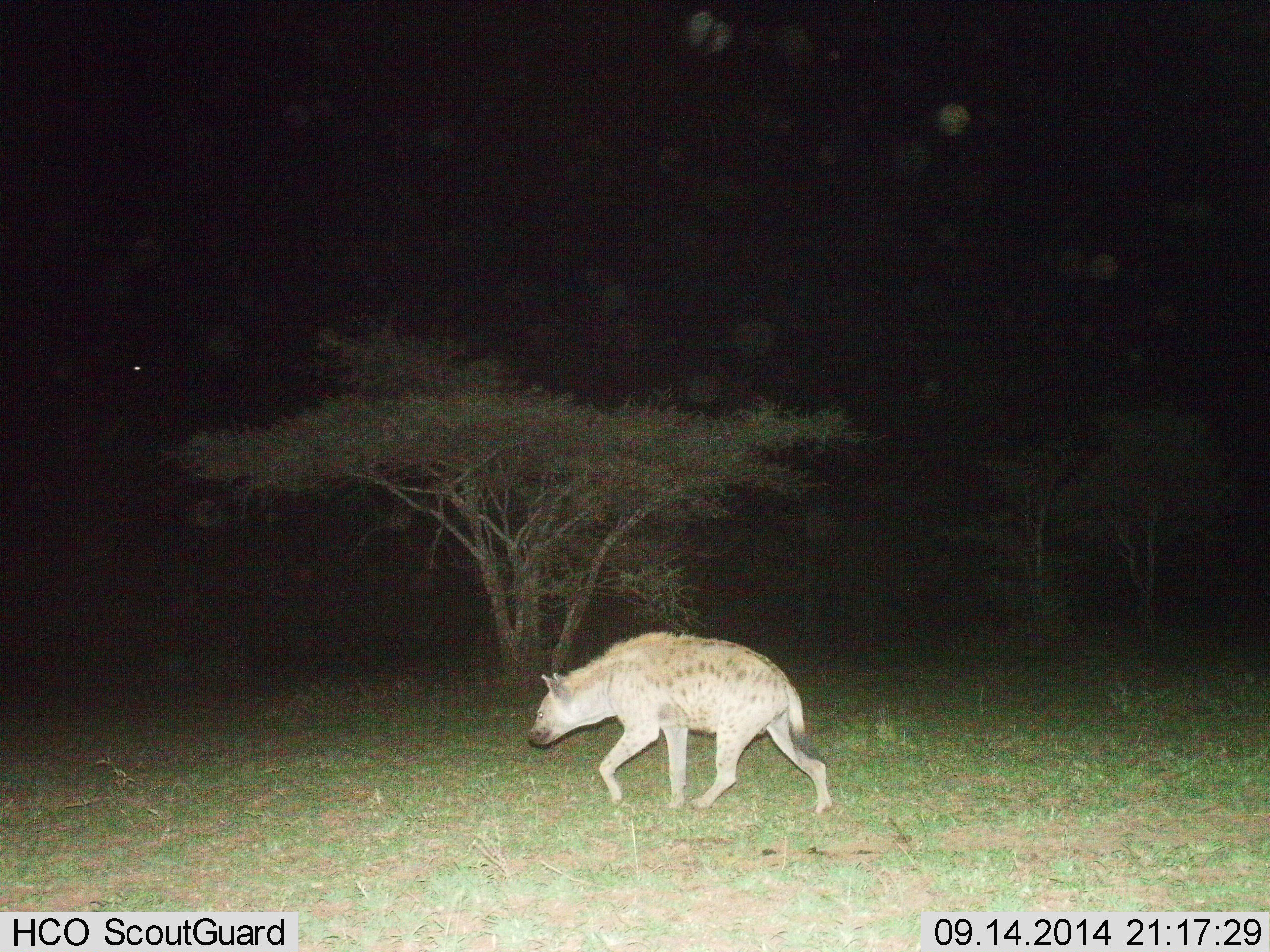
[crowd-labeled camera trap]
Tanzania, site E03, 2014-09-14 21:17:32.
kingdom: Animalia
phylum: Chordata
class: Mammalia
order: Carnivora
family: Hyaenidae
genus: Crocuta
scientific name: Crocuta crocuta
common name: spotted hyena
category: hyenaspotted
Hyenaspotted (spotted hyena) (Crocuta crocuta), count 1. Behavior (volunteer vote fractions): standing 20%, resting 0%, moving 90%, interacting 0%. Young present (vote fraction): 0%. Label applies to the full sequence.